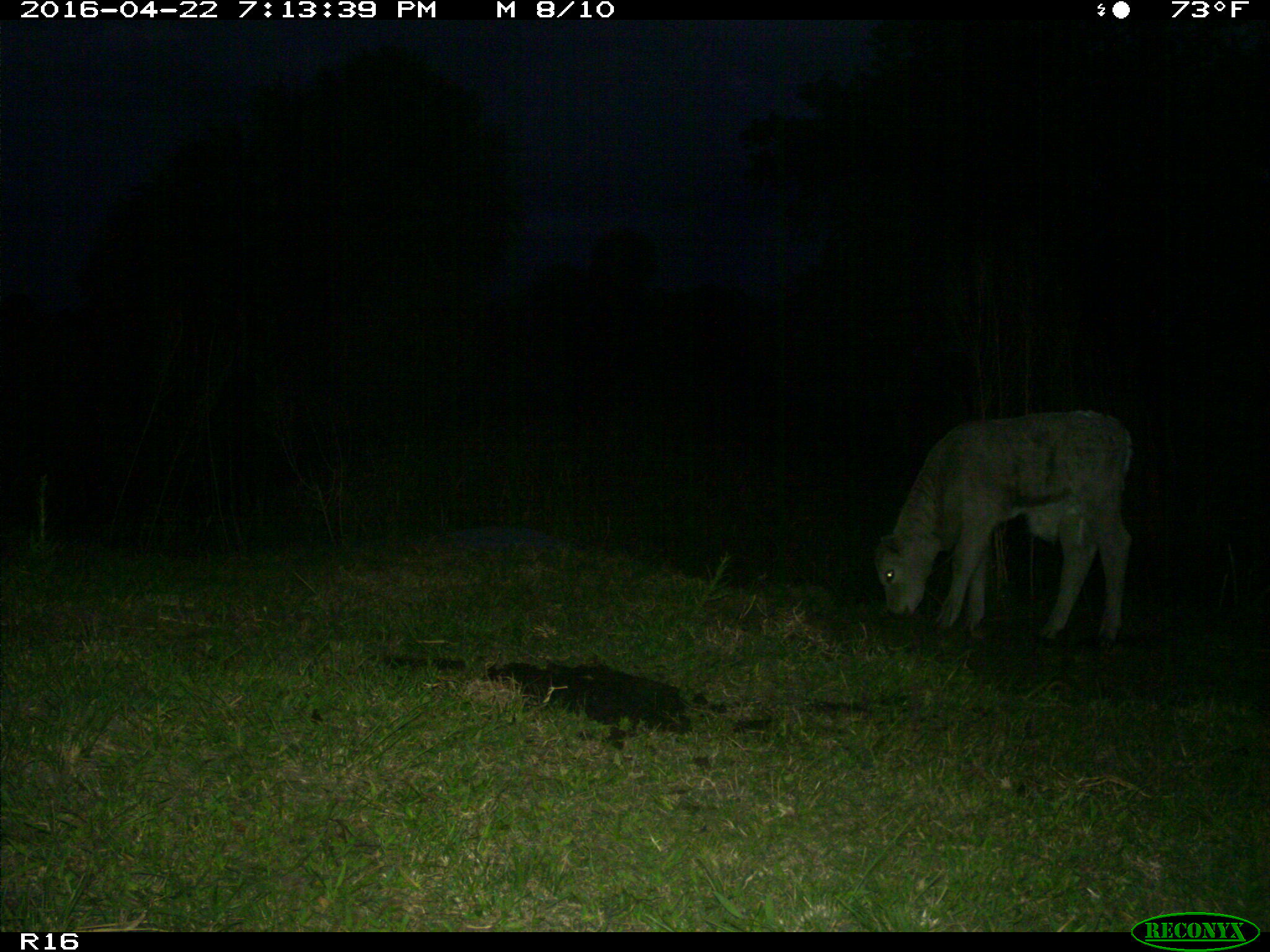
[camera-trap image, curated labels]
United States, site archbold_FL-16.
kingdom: Animalia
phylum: Chordata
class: Mammalia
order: Artiodactyla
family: Bovidae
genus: Bos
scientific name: Bos taurus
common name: domestic cow